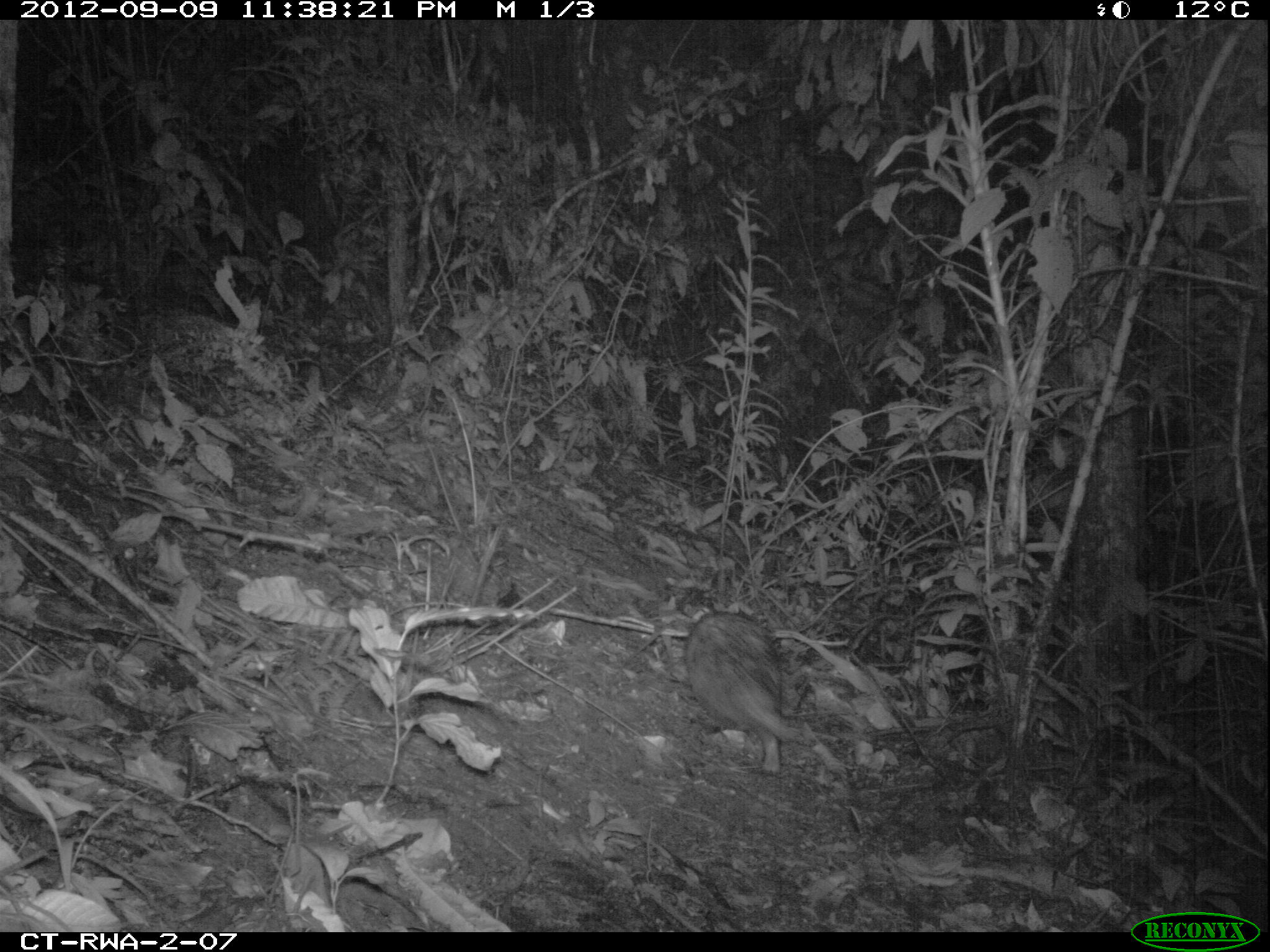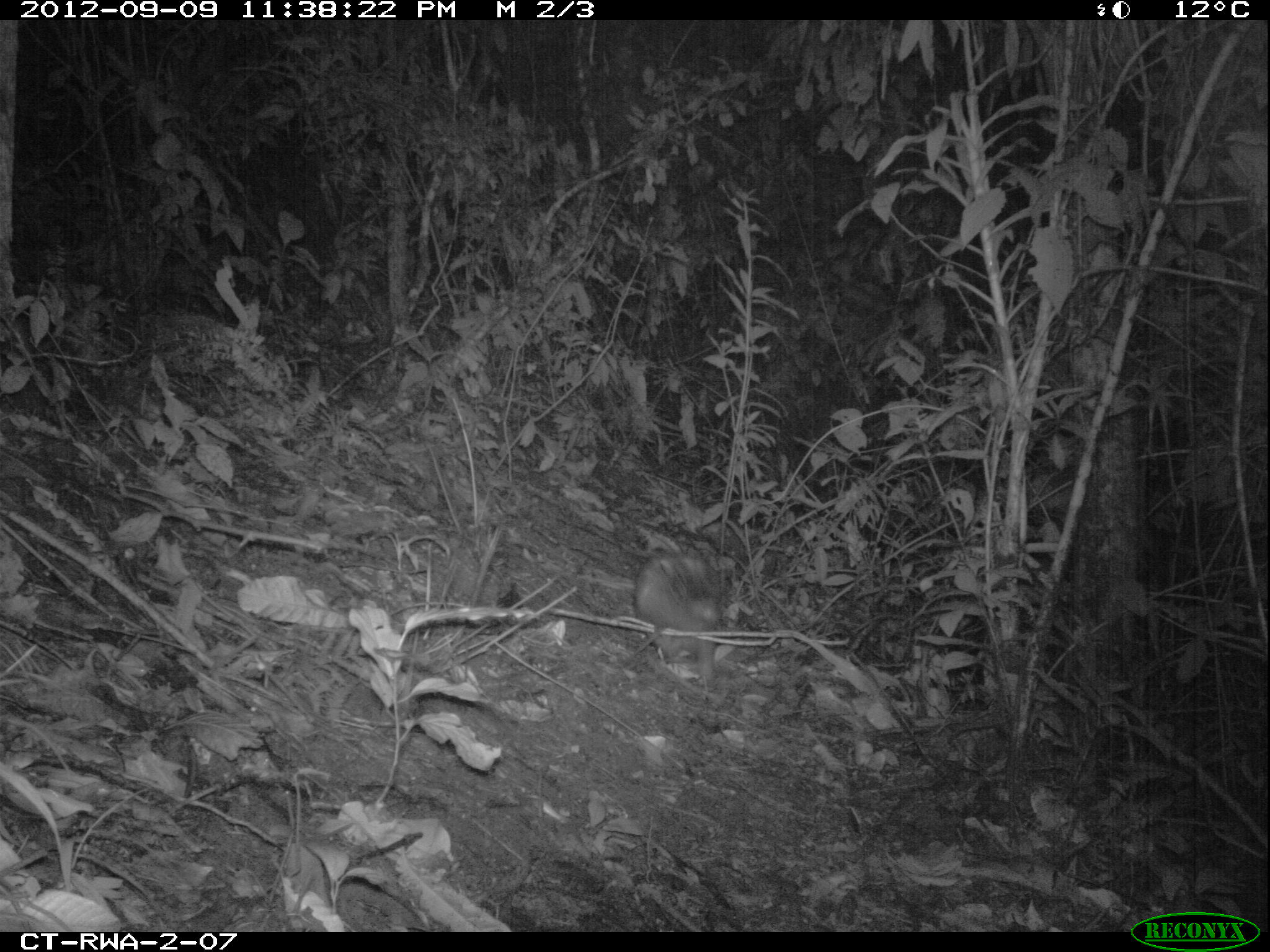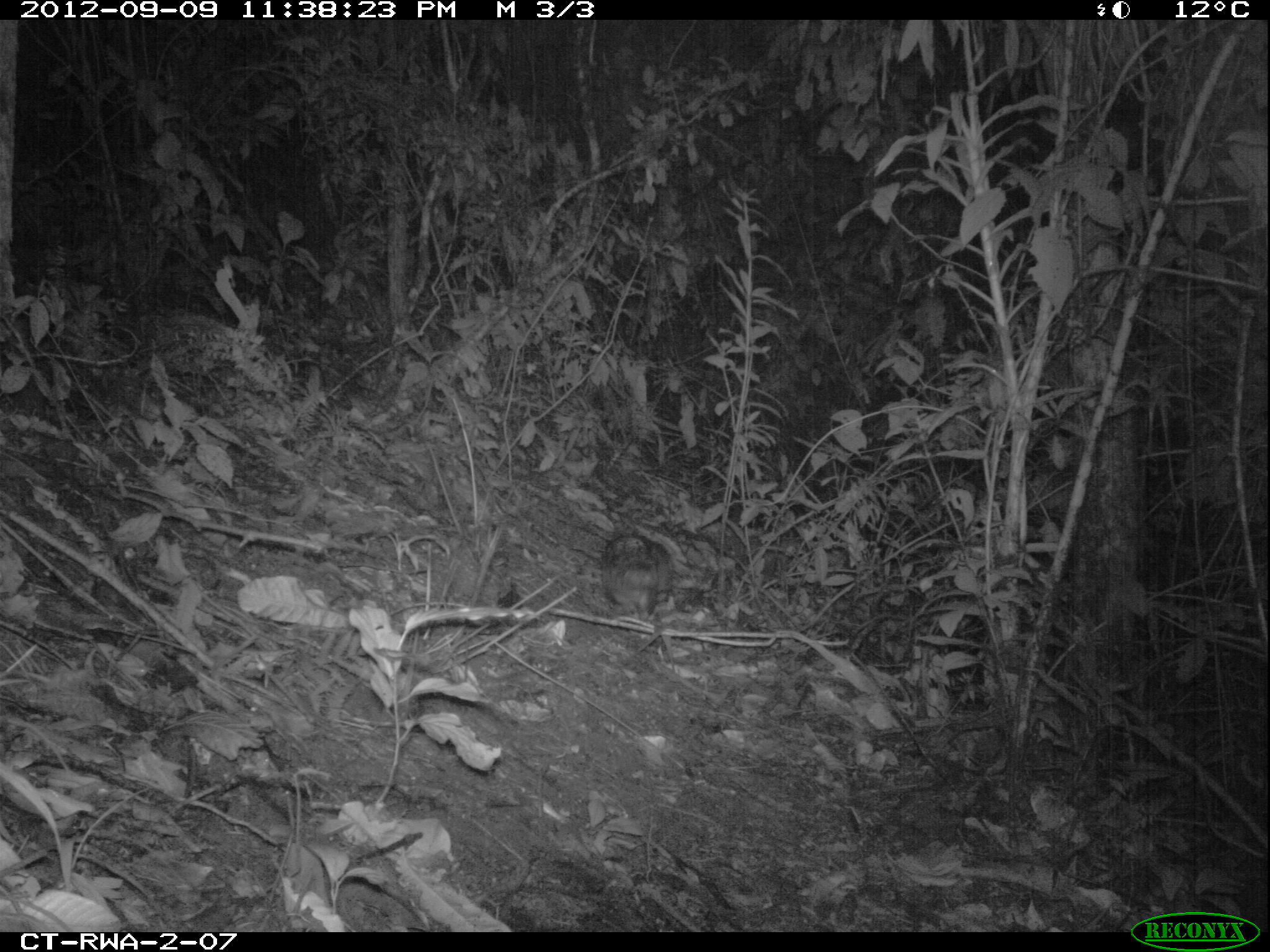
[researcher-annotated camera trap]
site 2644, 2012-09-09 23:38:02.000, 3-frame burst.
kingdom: Animalia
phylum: Chordata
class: Mammalia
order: Rodentia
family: Hystricidae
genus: Atherurus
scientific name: Atherurus africanus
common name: african brush-tailed porcupine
Atherurus africanus (african brush-tailed porcupine), count 1.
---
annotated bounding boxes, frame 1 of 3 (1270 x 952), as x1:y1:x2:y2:
atherurus africanus: 684:612:846:779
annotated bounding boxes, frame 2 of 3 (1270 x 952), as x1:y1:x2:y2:
atherurus africanus: 637:552:724:680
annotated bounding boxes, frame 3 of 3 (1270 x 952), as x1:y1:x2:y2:
atherurus africanus: 600:532:675:670